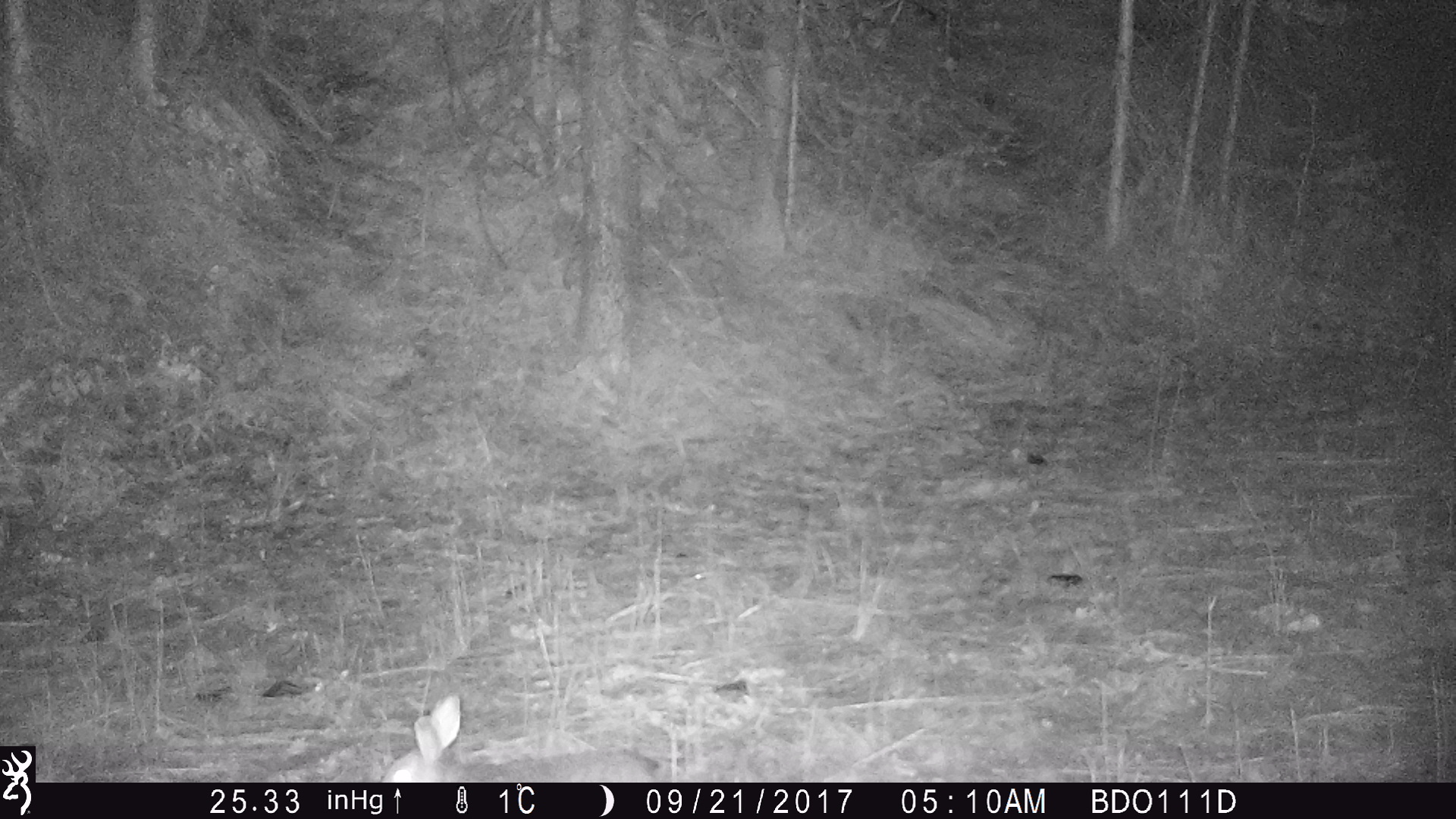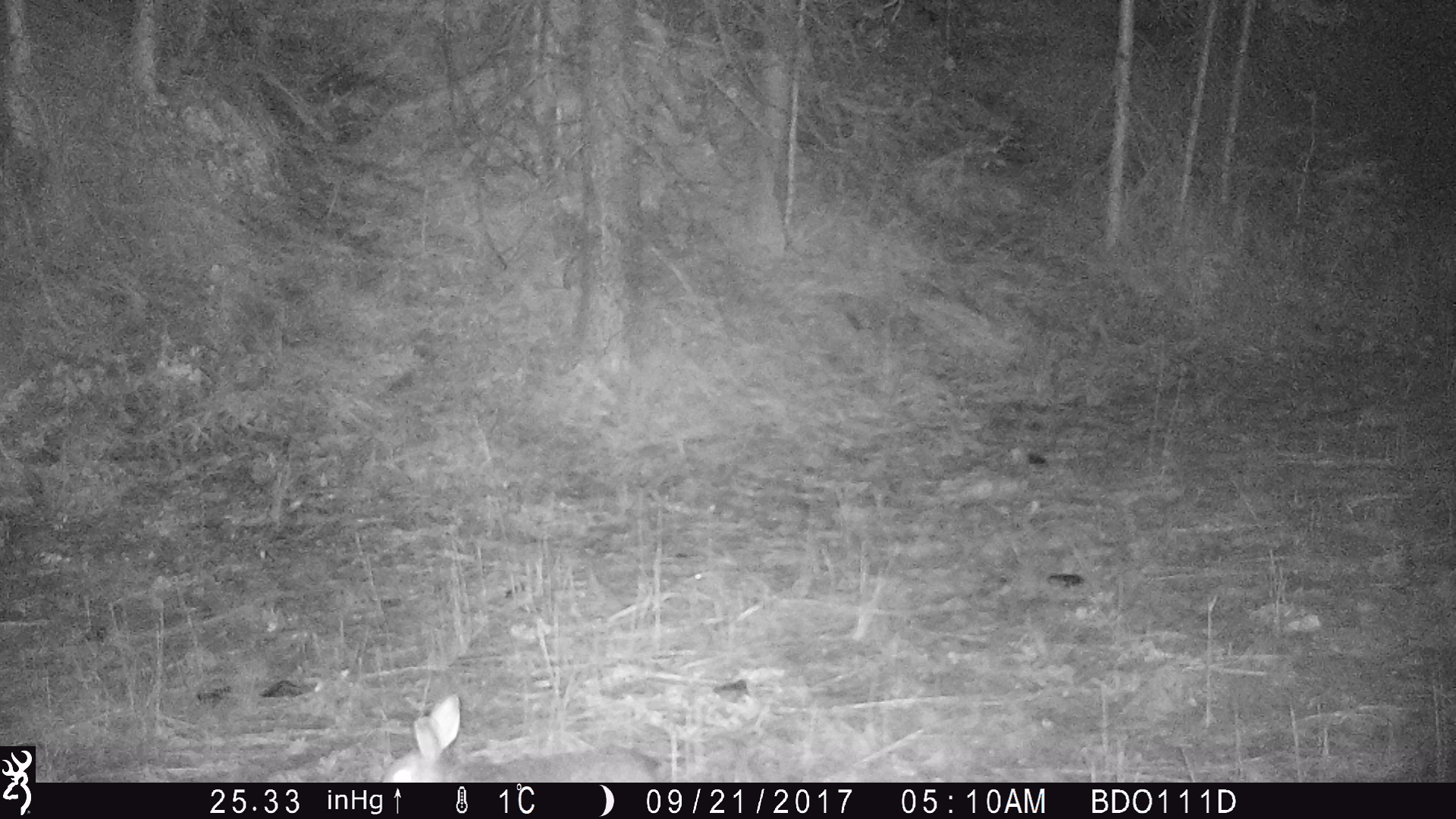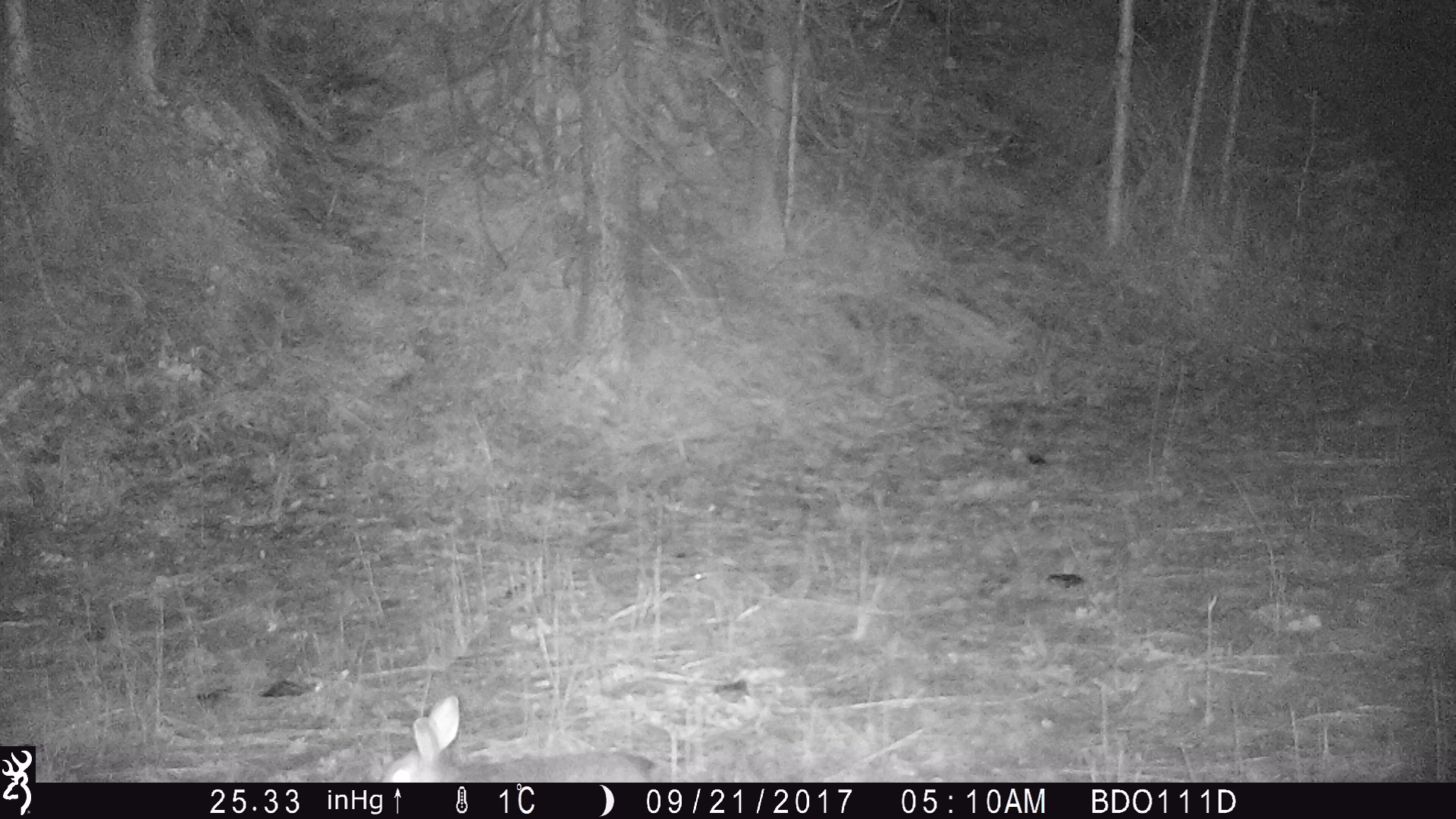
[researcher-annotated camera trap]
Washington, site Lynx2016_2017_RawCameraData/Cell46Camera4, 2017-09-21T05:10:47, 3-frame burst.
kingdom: Animalia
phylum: Chordata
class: Mammalia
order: Lagomorpha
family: Leporidae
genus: Lepus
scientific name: Lepus americanus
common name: snowshoe hare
Lepus americanus (snowshoe hare). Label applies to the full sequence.